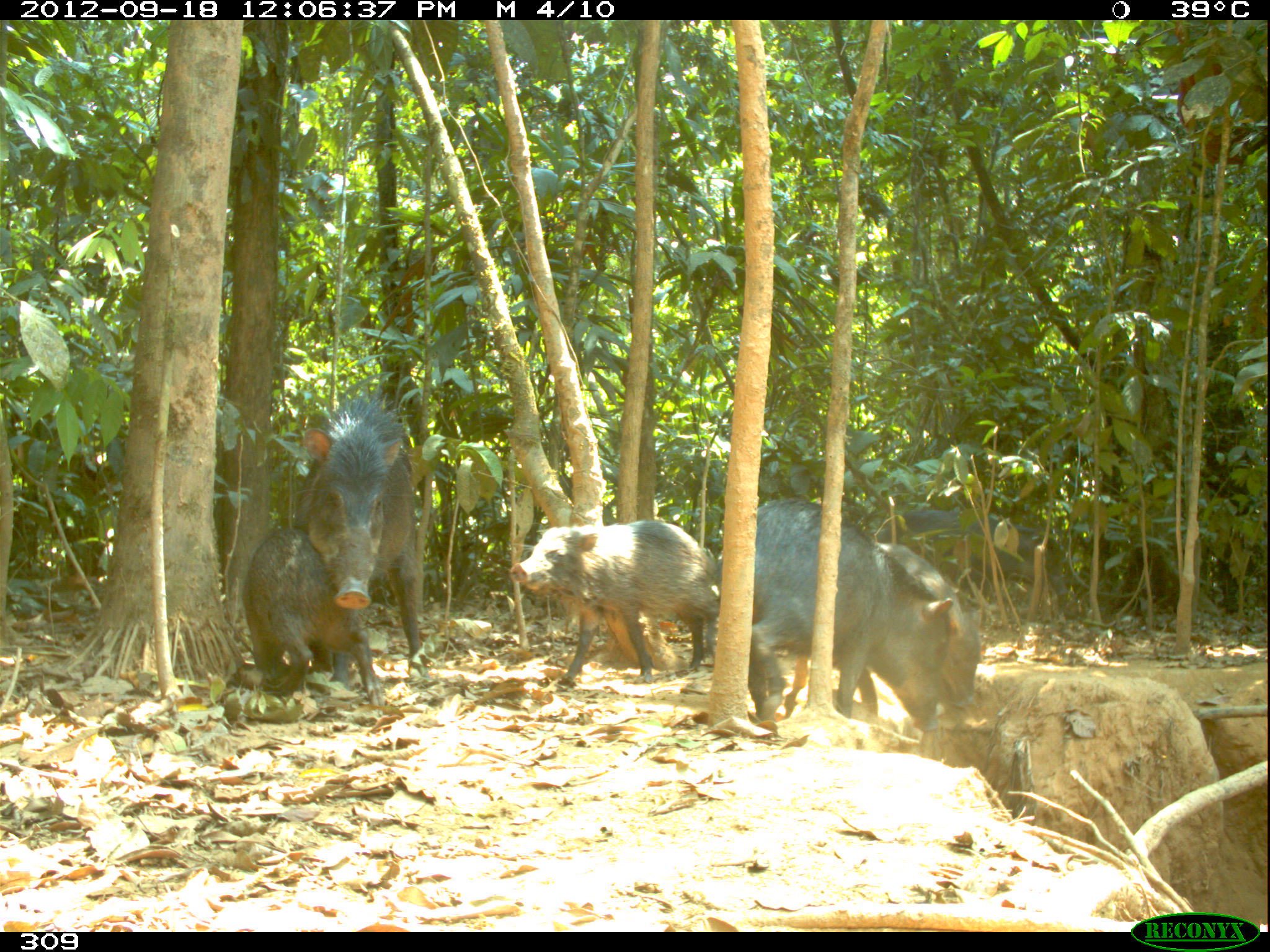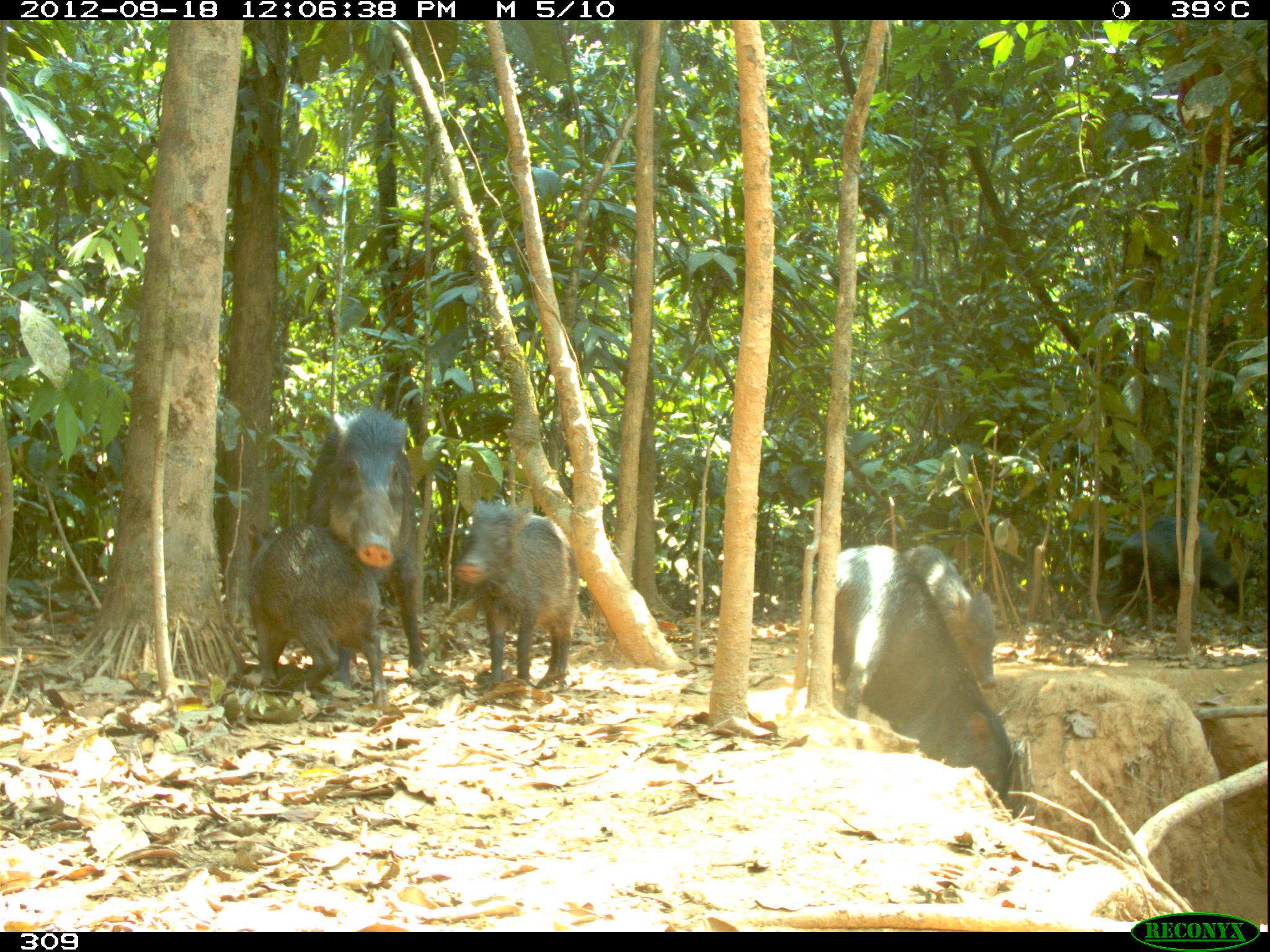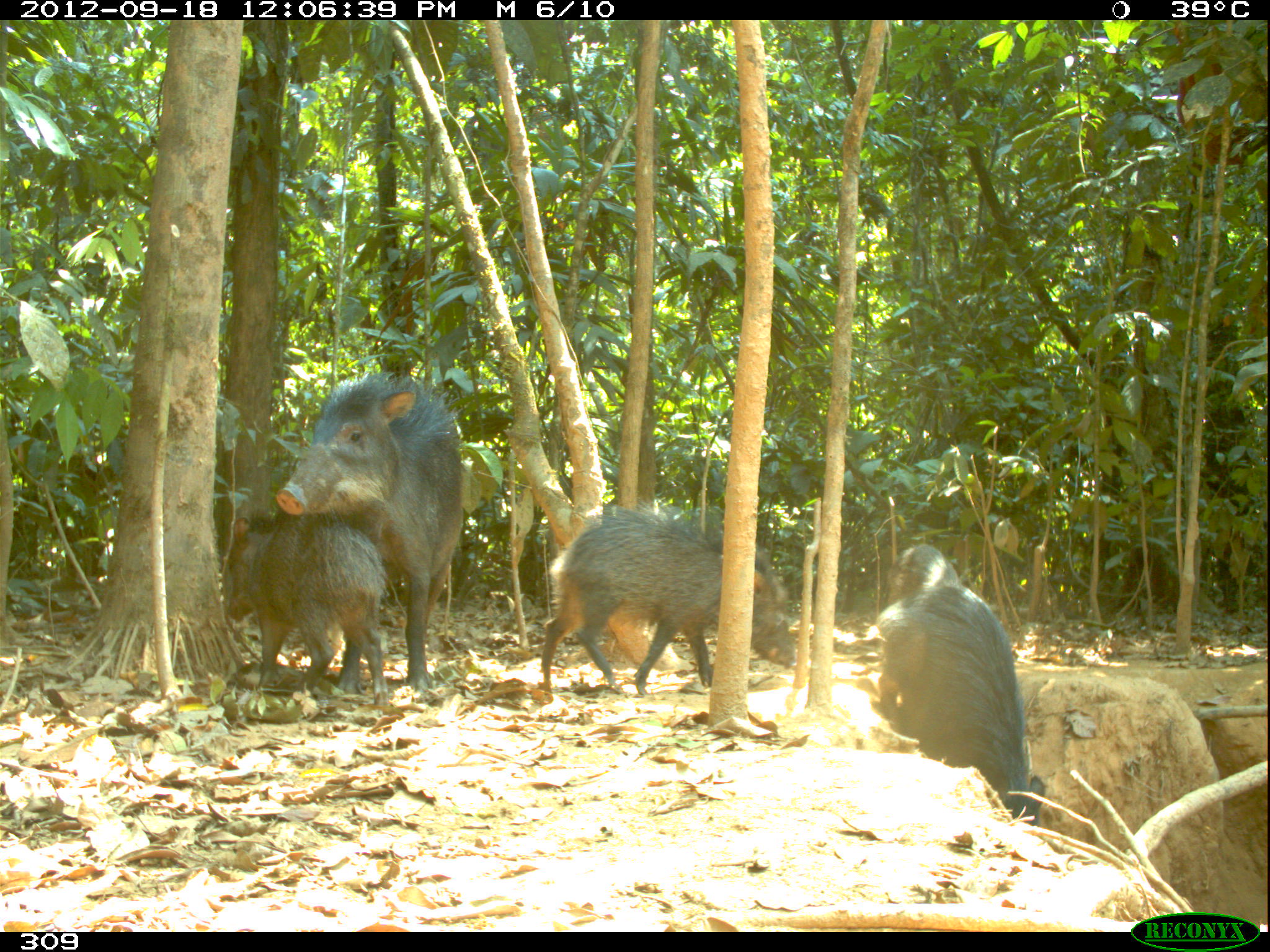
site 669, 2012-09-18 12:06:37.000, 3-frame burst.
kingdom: Animalia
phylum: Chordata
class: Mammalia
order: Artiodactyla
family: Tayassuidae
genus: Tayassu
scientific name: Tayassu pecari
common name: white-lipped peccary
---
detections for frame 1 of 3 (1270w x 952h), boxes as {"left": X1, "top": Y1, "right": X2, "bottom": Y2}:
tayassu pecari: {"left": 747, "top": 499, "right": 954, "bottom": 731}; {"left": 295, "top": 399, "right": 428, "bottom": 688}; {"left": 509, "top": 520, "right": 720, "bottom": 686}; {"left": 241, "top": 527, "right": 384, "bottom": 706}; {"left": 876, "top": 510, "right": 1067, "bottom": 601}; {"left": 876, "top": 544, "right": 981, "bottom": 708}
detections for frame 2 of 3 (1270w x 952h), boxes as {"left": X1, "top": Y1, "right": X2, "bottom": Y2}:
tayassu pecari: {"left": 833, "top": 542, "right": 1013, "bottom": 800}; {"left": 304, "top": 405, "right": 427, "bottom": 690}; {"left": 245, "top": 518, "right": 388, "bottom": 708}; {"left": 453, "top": 500, "right": 578, "bottom": 691}; {"left": 1113, "top": 518, "right": 1256, "bottom": 613}; {"left": 904, "top": 544, "right": 997, "bottom": 688}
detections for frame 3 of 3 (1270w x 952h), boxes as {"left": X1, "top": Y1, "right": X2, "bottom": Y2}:
tayassu pecari: {"left": 273, "top": 370, "right": 468, "bottom": 696}; {"left": 538, "top": 500, "right": 797, "bottom": 695}; {"left": 871, "top": 581, "right": 1046, "bottom": 827}; {"left": 221, "top": 508, "right": 386, "bottom": 699}; {"left": 884, "top": 541, "right": 961, "bottom": 607}